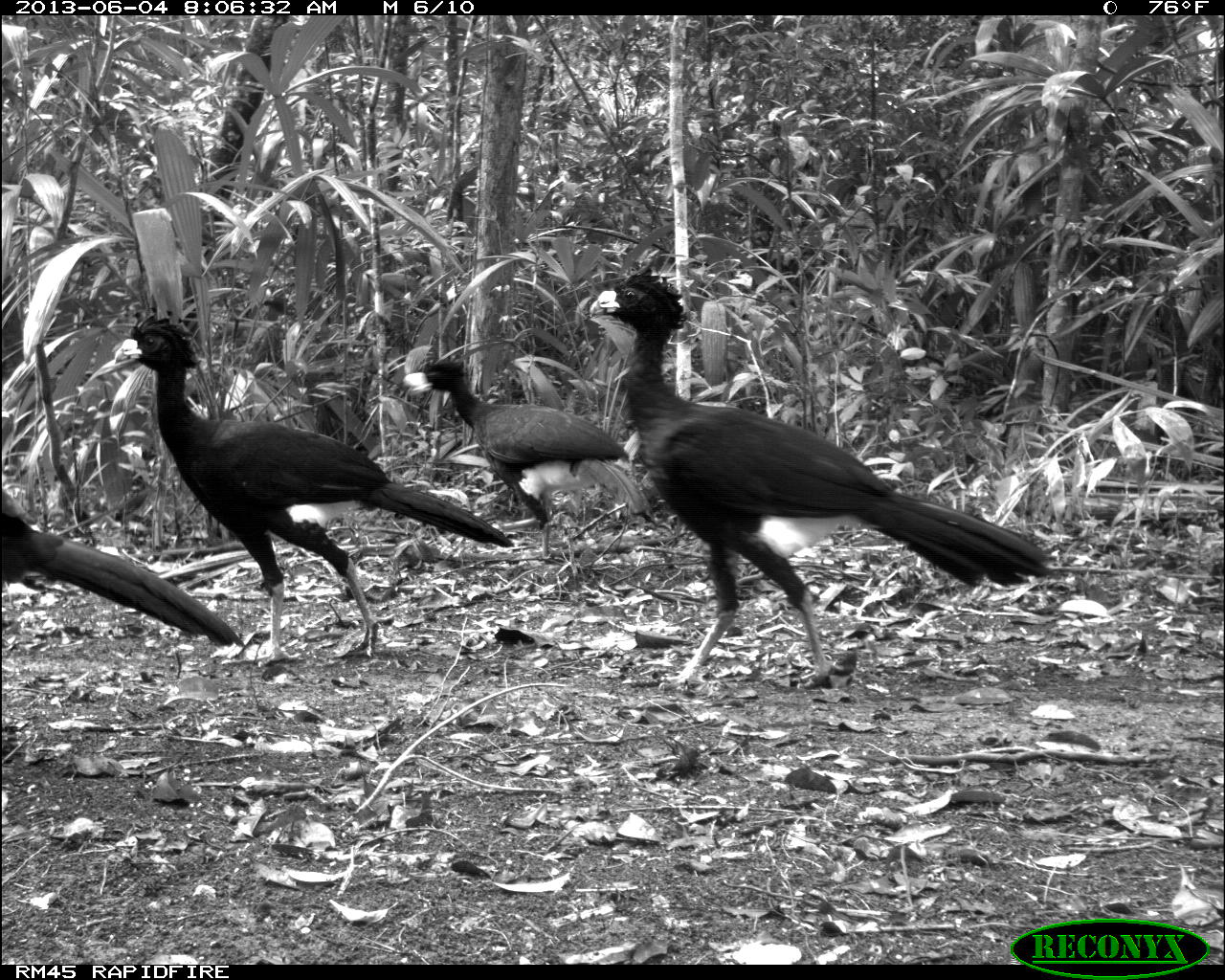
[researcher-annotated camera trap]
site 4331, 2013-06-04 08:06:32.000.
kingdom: Animalia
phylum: Chordata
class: Aves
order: Galliformes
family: Cracidae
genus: Crax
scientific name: Crax rubra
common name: great curassow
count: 6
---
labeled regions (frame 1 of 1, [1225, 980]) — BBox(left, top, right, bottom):
crax rubra: BBox(587, 271, 1050, 699); BBox(88, 309, 511, 643); BBox(398, 351, 656, 560); BBox(0, 465, 237, 651)